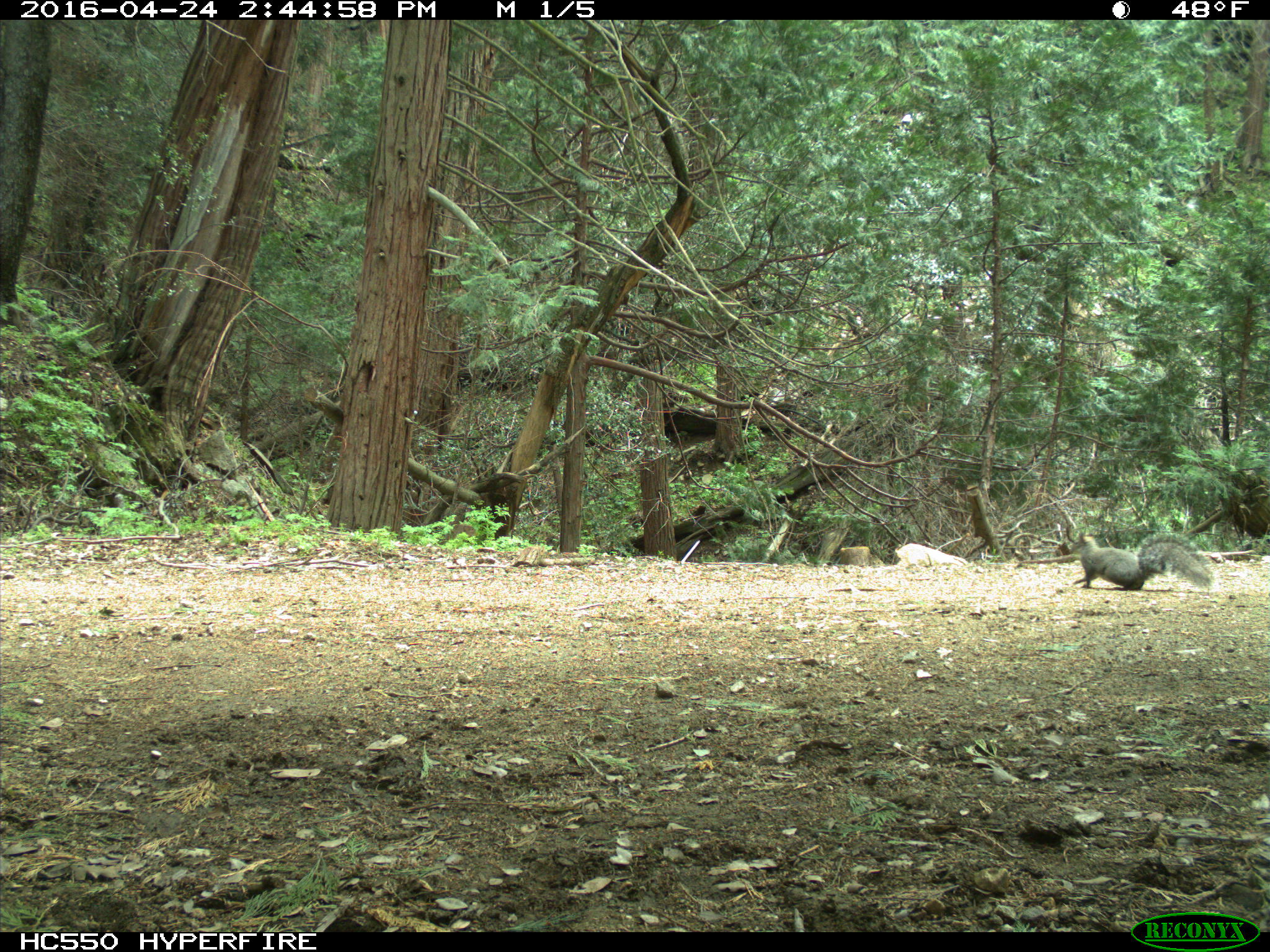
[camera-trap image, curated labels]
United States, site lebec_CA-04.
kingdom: Animalia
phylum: Chordata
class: Mammalia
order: Rodentia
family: Sciuridae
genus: Sciurus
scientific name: Sciurus carolinensis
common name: eastern gray squirrel